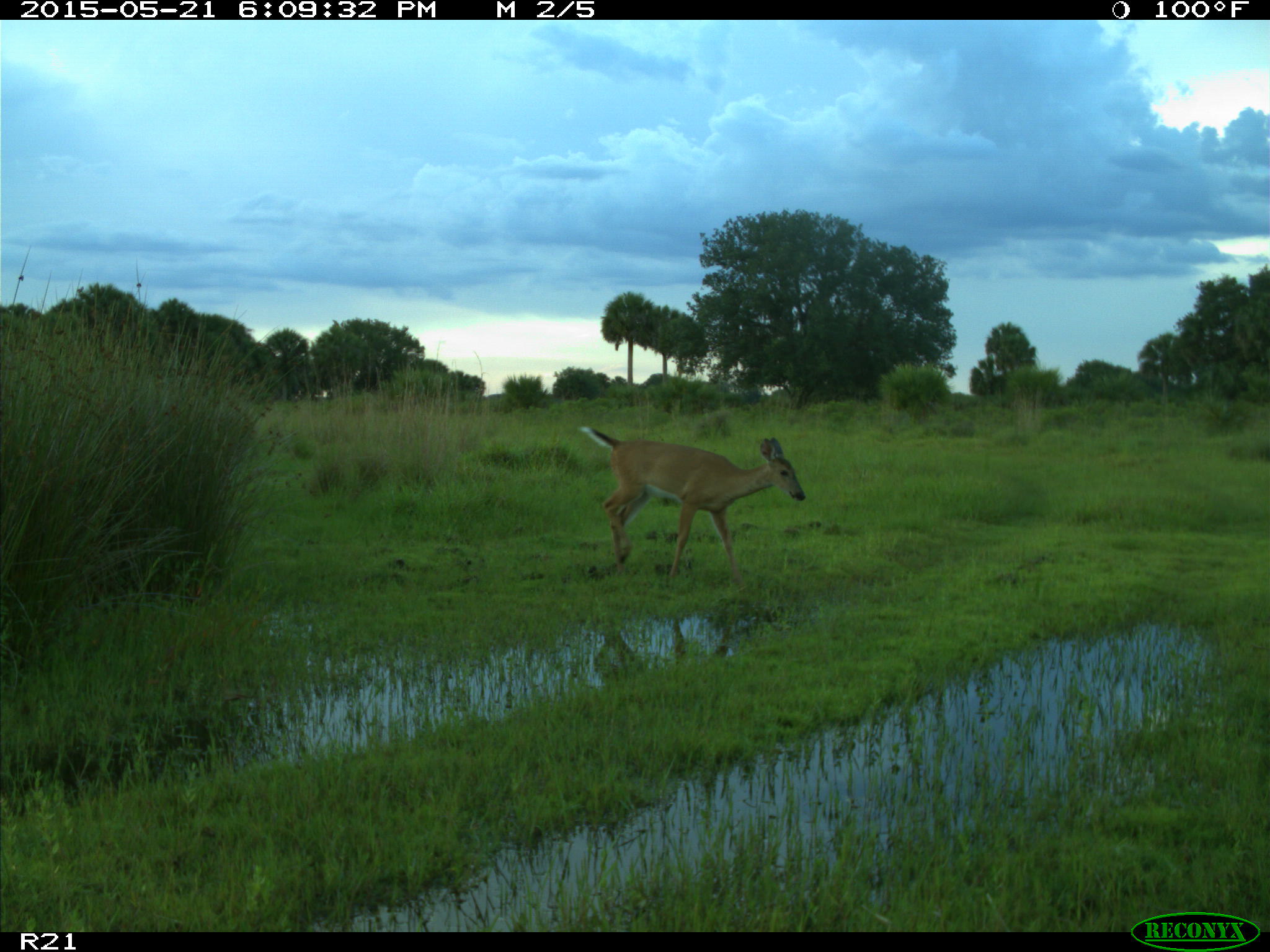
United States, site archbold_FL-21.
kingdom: Animalia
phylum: Chordata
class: Mammalia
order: Artiodactyla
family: Cervidae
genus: Odocoileus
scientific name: Odocoileus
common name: deer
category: unidentified deer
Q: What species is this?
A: Unidentified deer (deer) (Odocoileus).